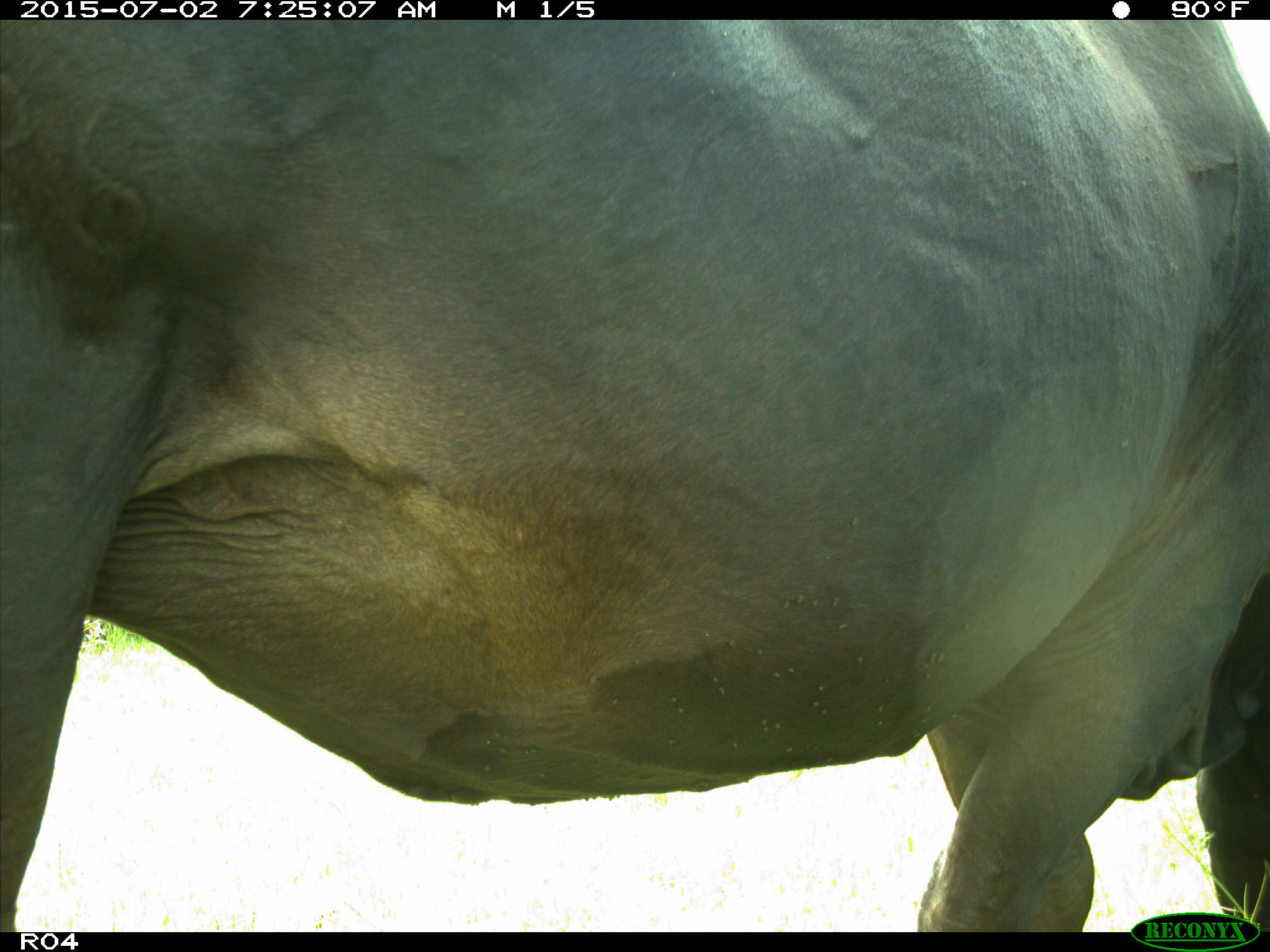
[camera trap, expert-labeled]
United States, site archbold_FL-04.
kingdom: Animalia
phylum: Chordata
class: Mammalia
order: Artiodactyla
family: Bovidae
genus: Bos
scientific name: Bos taurus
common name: domestic cow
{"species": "Bos taurus (domestic cow)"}